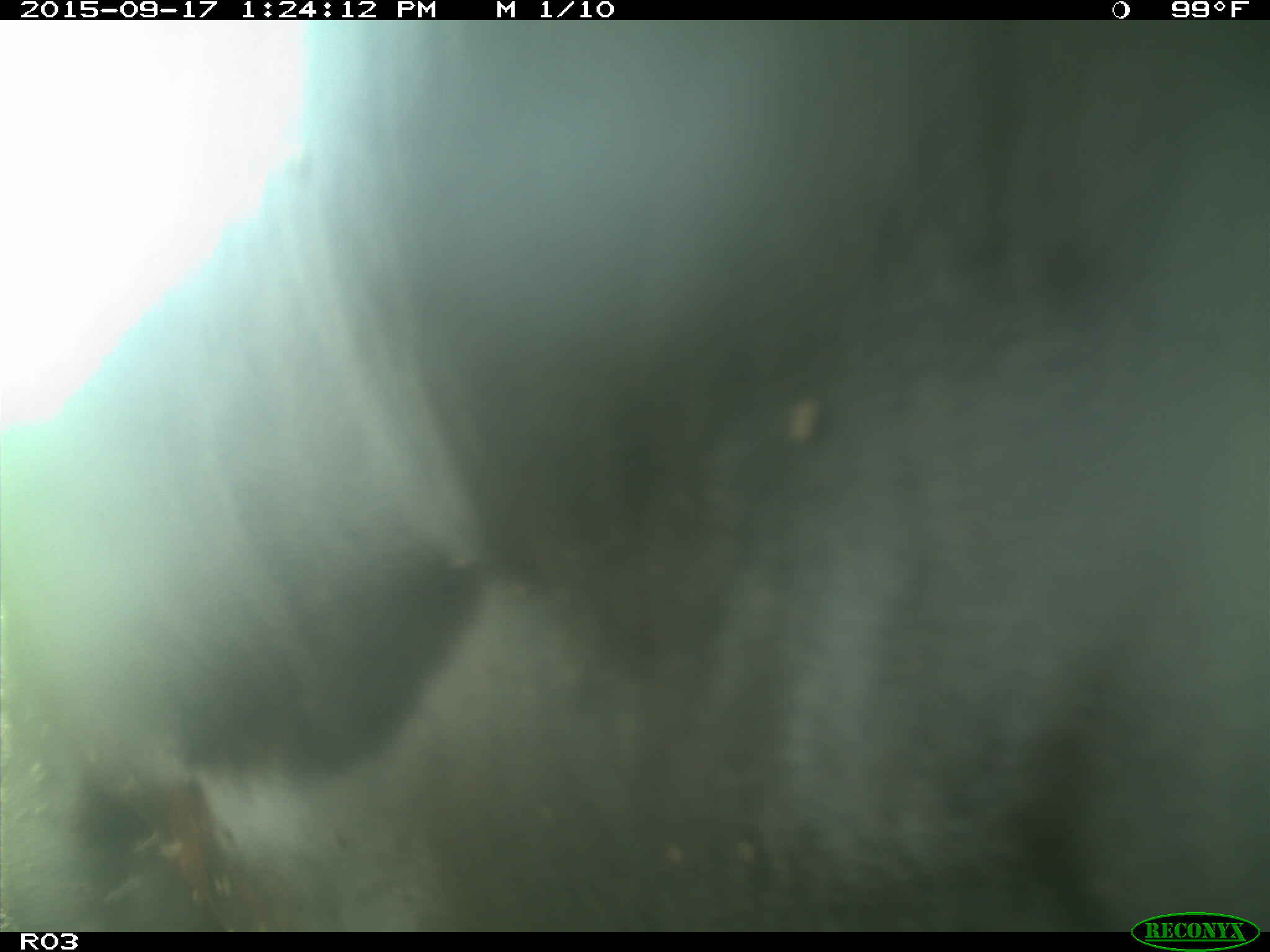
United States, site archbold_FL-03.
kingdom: Animalia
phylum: Chordata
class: Mammalia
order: Artiodactyla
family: Bovidae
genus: Bos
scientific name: Bos taurus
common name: domestic cow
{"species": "Bos taurus (domestic cow)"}